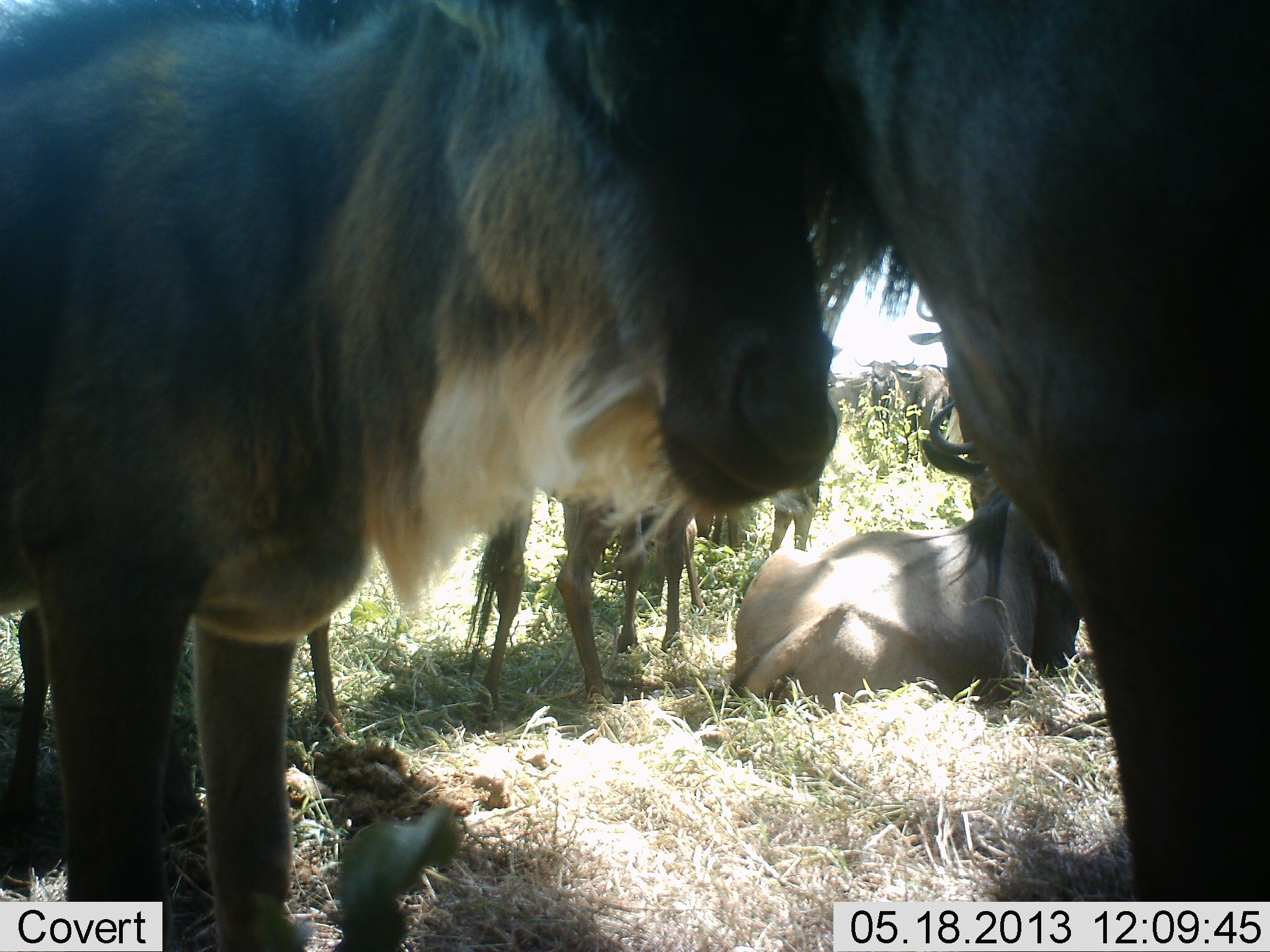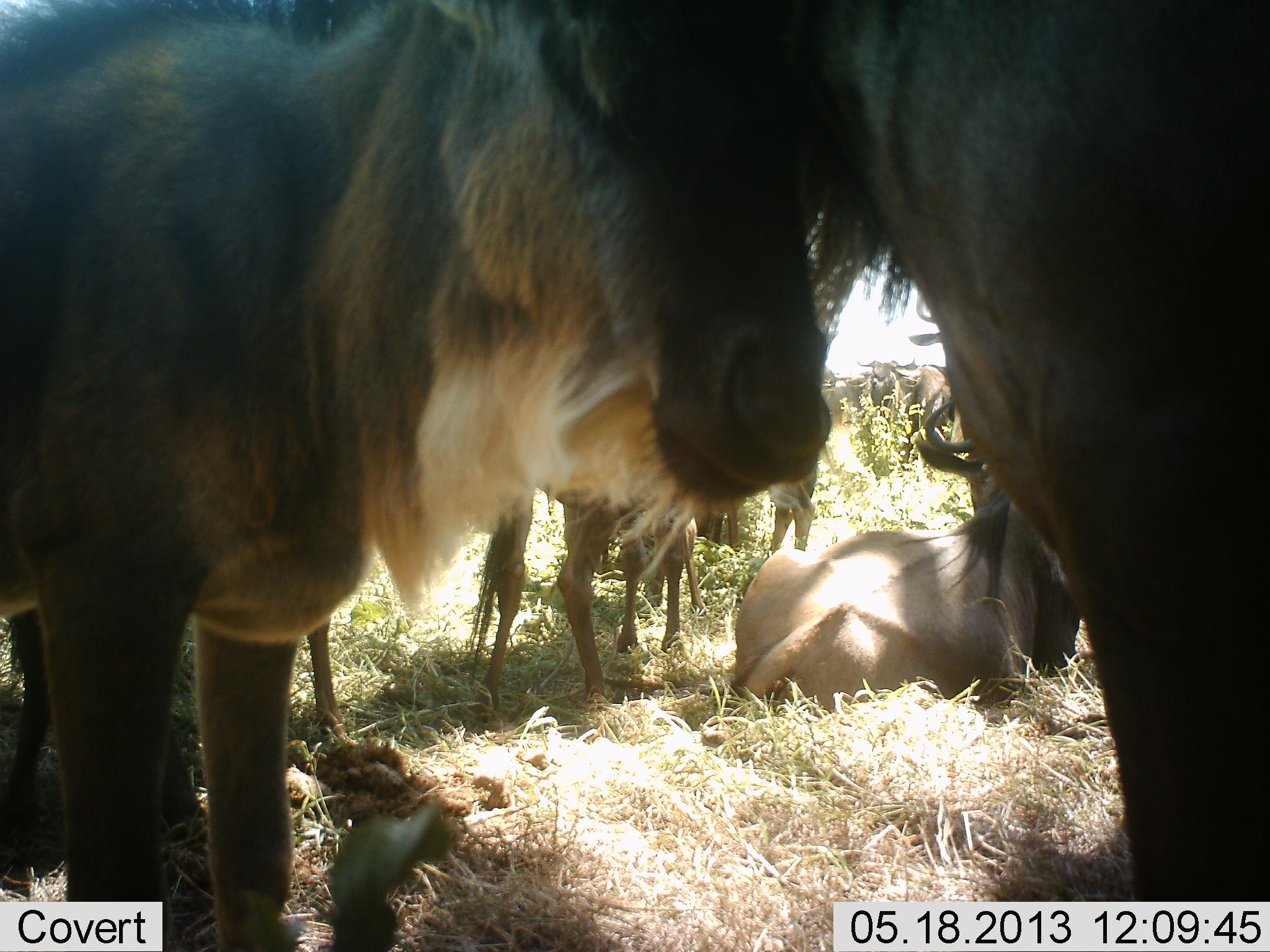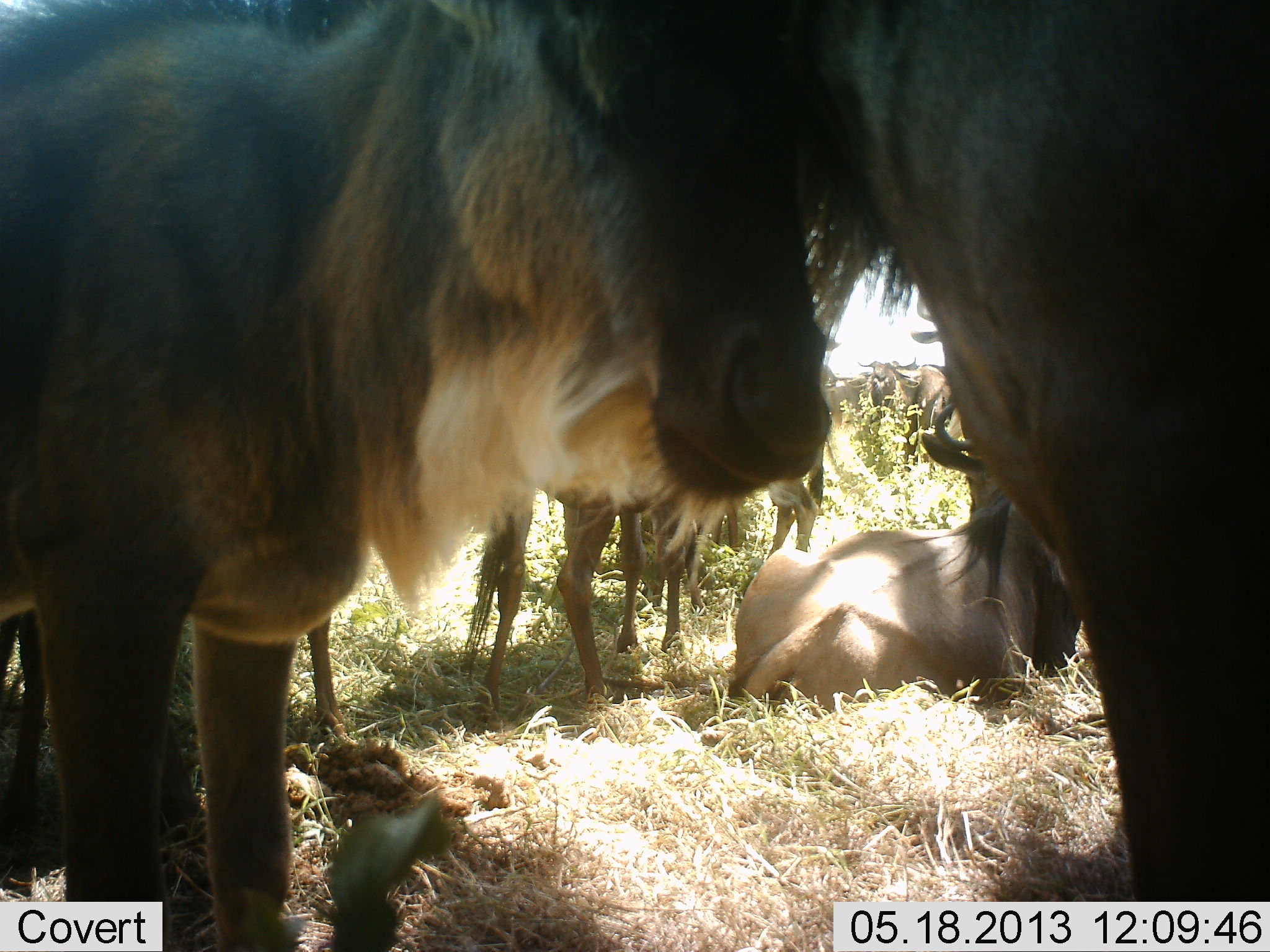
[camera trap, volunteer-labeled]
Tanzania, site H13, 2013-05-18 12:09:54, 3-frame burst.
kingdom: Animalia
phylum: Chordata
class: Mammalia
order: Artiodactyla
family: Bovidae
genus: Connochaetes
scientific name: Connochaetes taurinus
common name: blue wildebeest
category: wildebeest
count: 7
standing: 80%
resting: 90%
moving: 0%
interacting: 10%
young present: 20%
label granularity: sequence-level